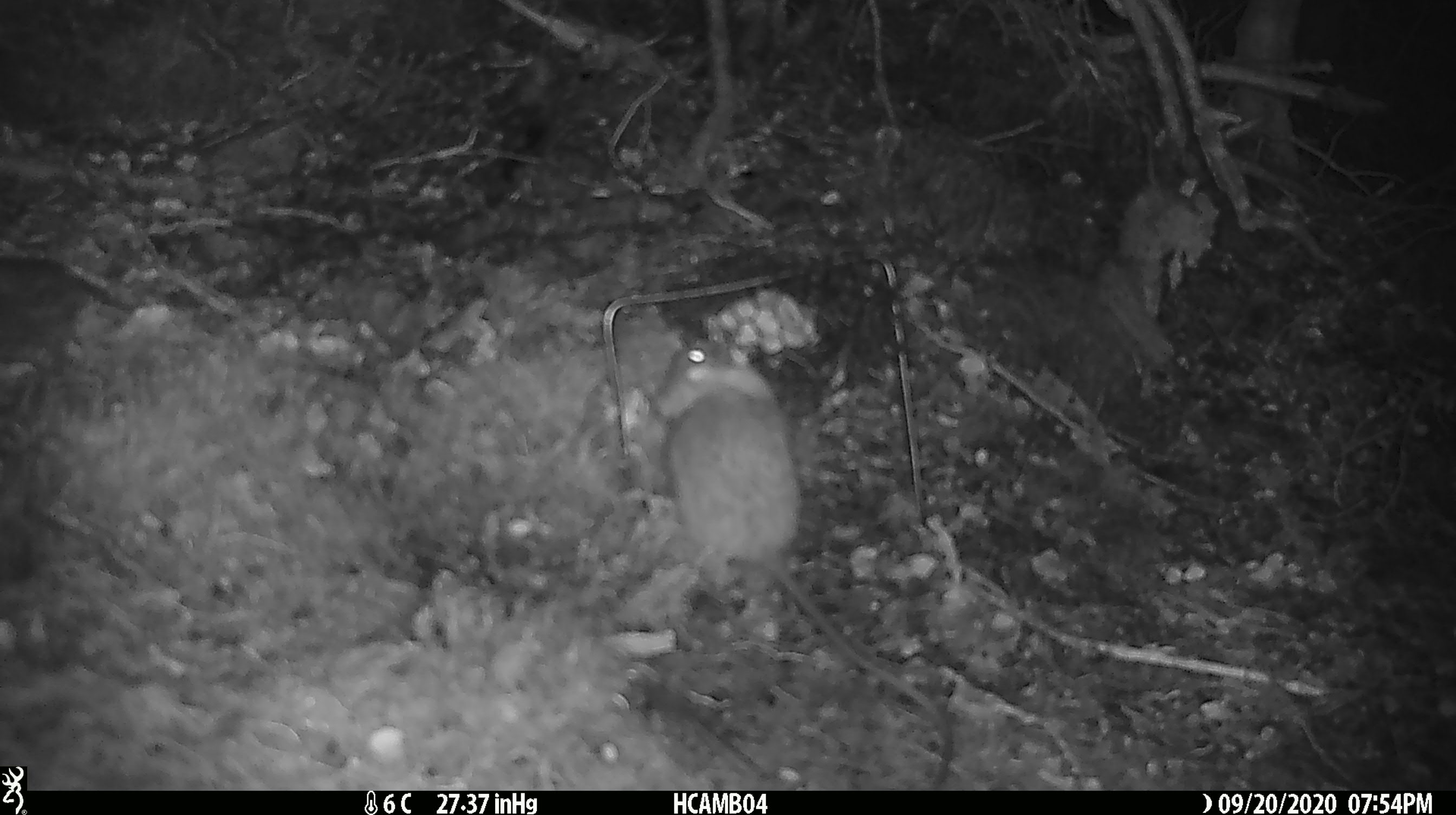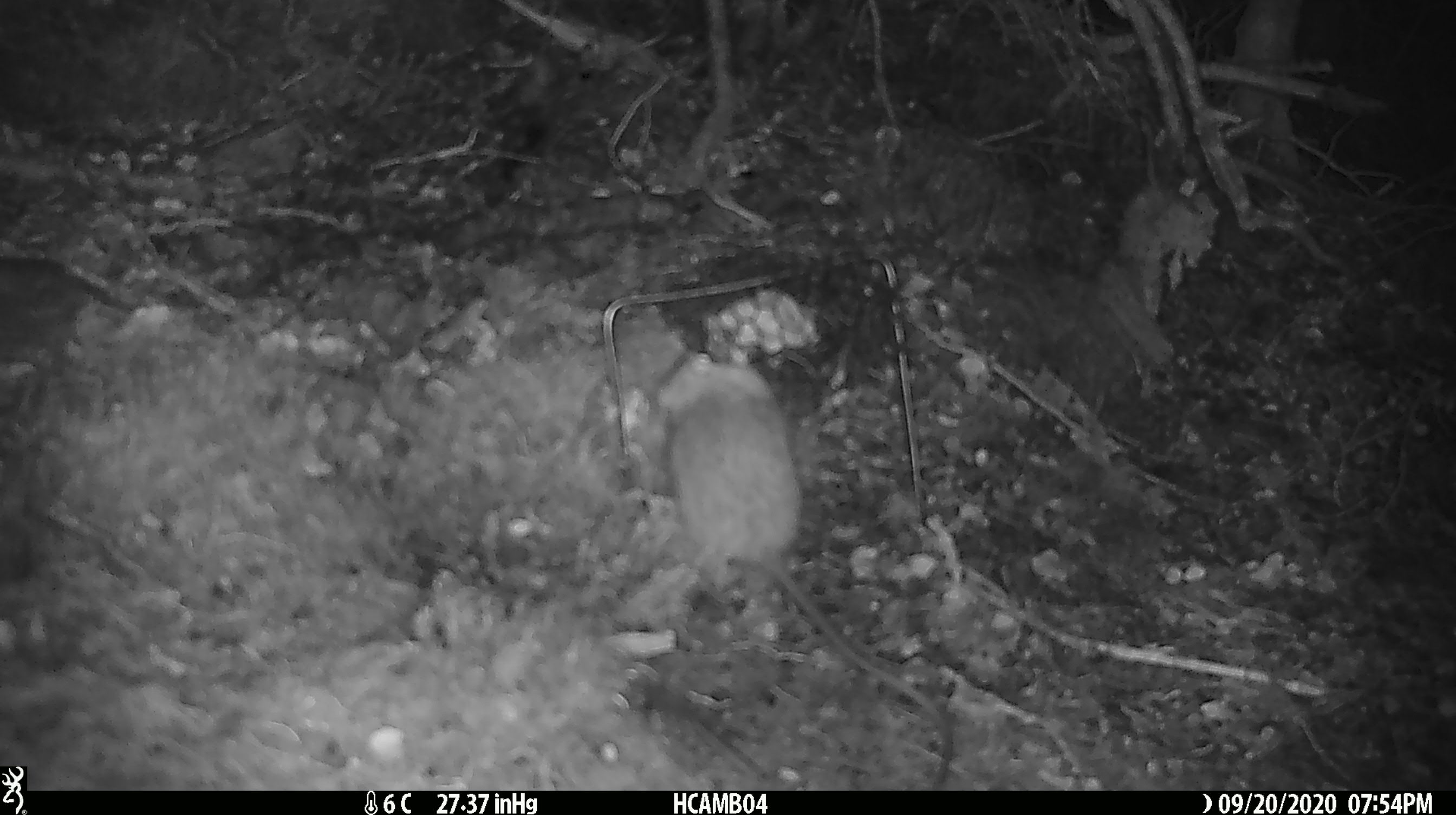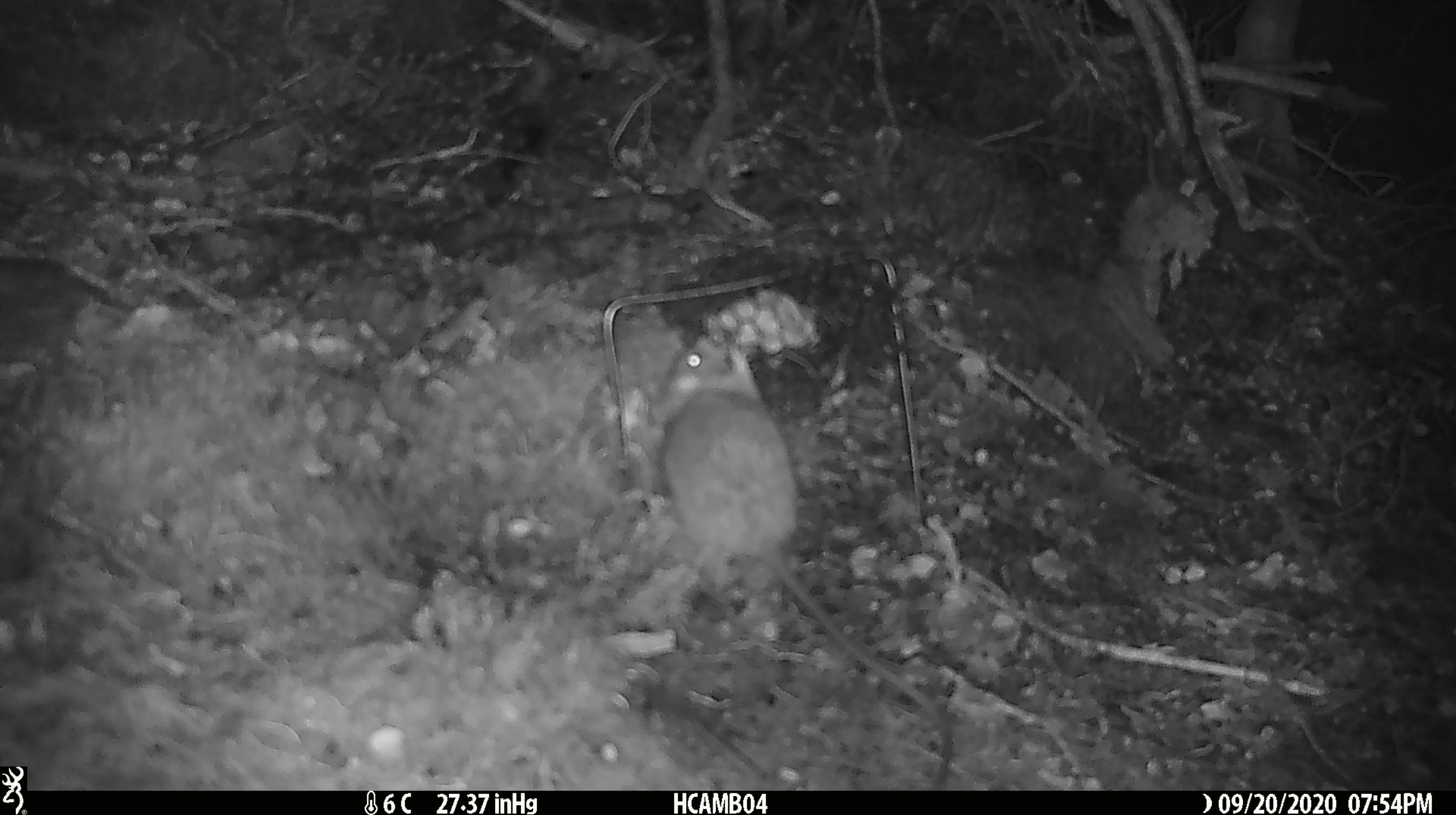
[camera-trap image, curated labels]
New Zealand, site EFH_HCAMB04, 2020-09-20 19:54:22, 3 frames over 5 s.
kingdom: Animalia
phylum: Chordata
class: Mammalia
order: Rodentia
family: Muridae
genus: Rattus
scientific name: Rattus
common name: rat